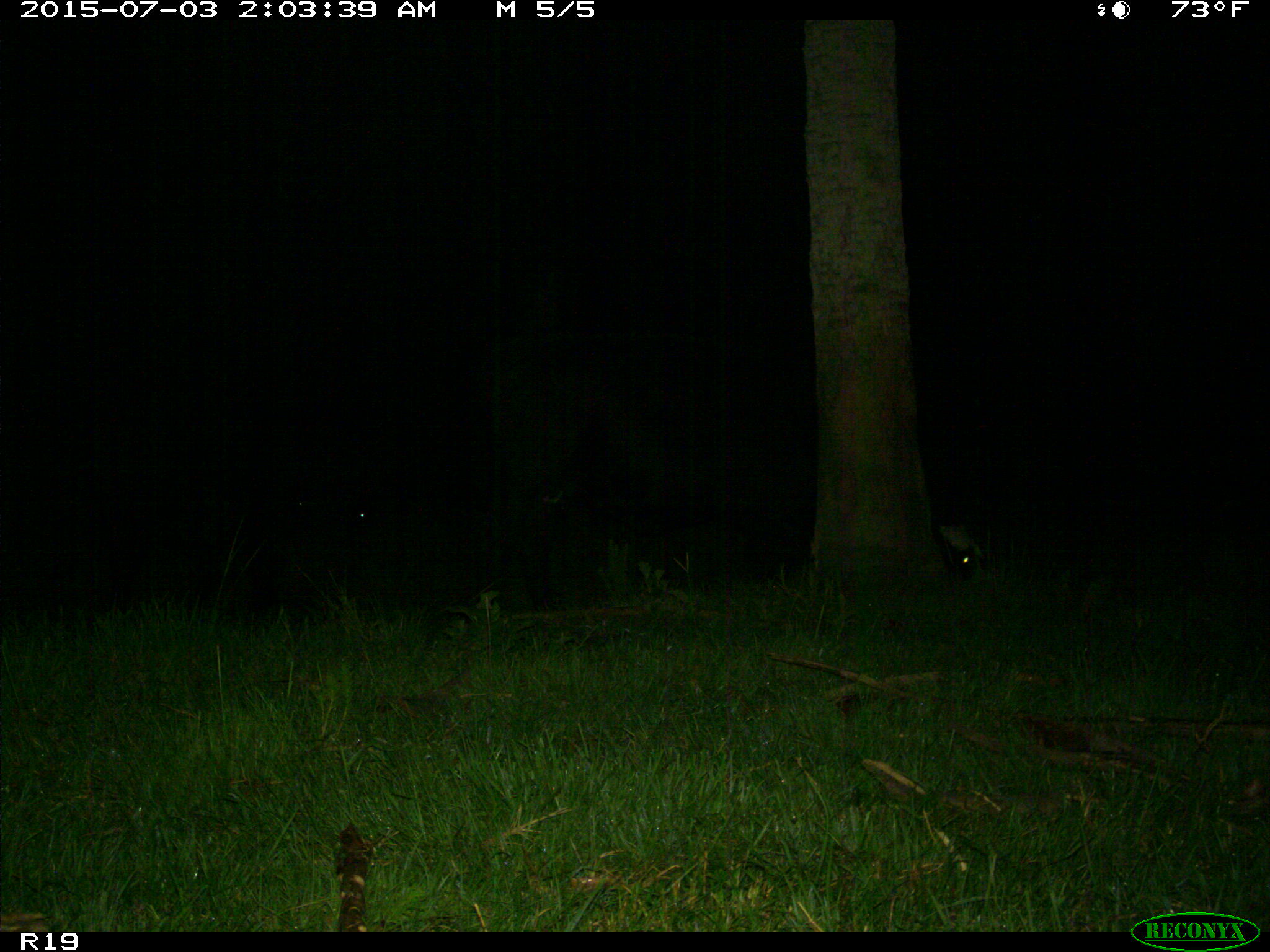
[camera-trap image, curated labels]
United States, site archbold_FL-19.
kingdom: Animalia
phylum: Chordata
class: Mammalia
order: Artiodactyla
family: Bovidae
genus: Bos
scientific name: Bos taurus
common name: domestic cow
Bos taurus (domestic cow).